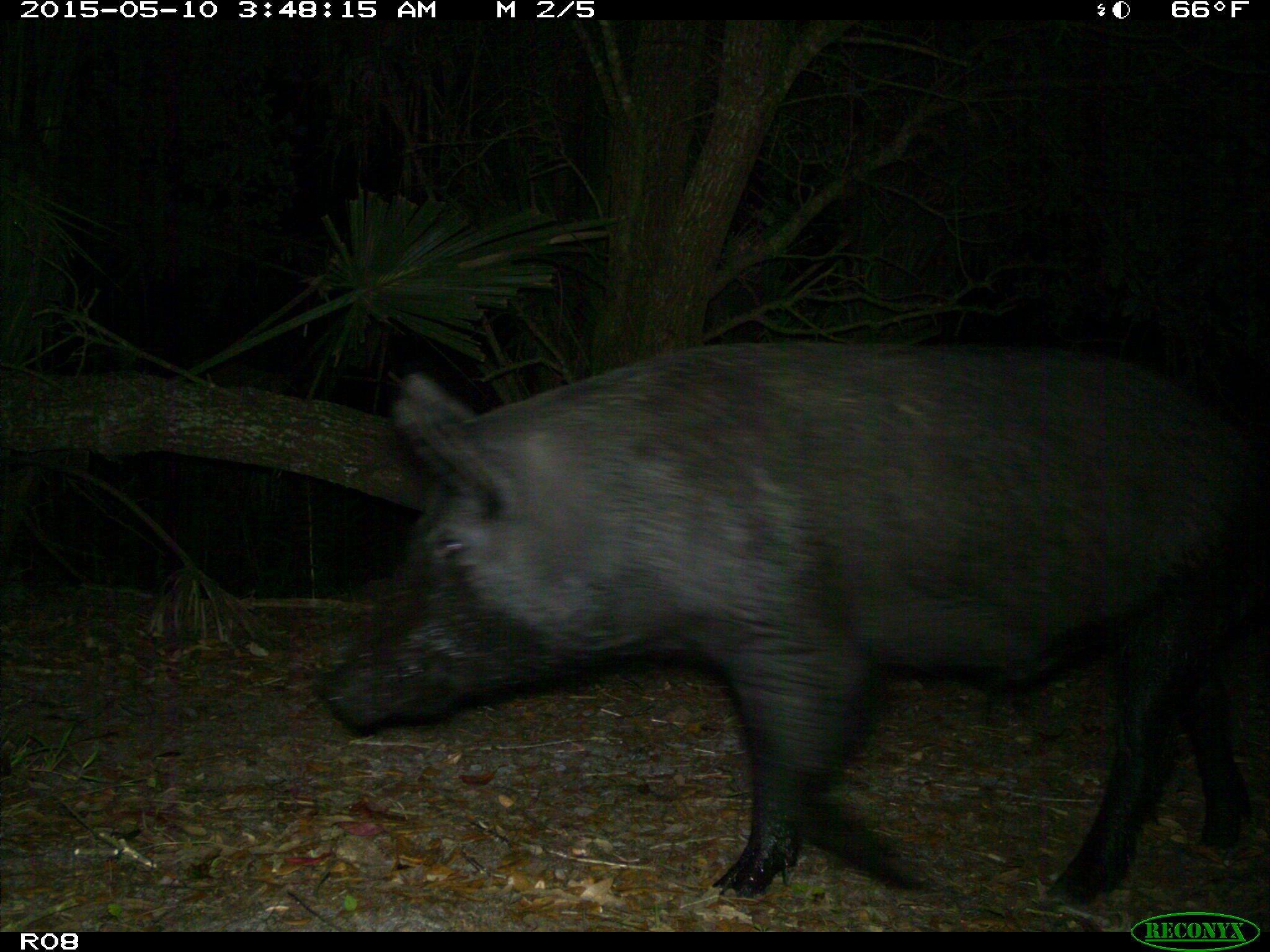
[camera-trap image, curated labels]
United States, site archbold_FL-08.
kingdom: Animalia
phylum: Chordata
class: Mammalia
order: Artiodactyla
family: Suidae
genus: Sus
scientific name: Sus scrofa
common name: wild boar